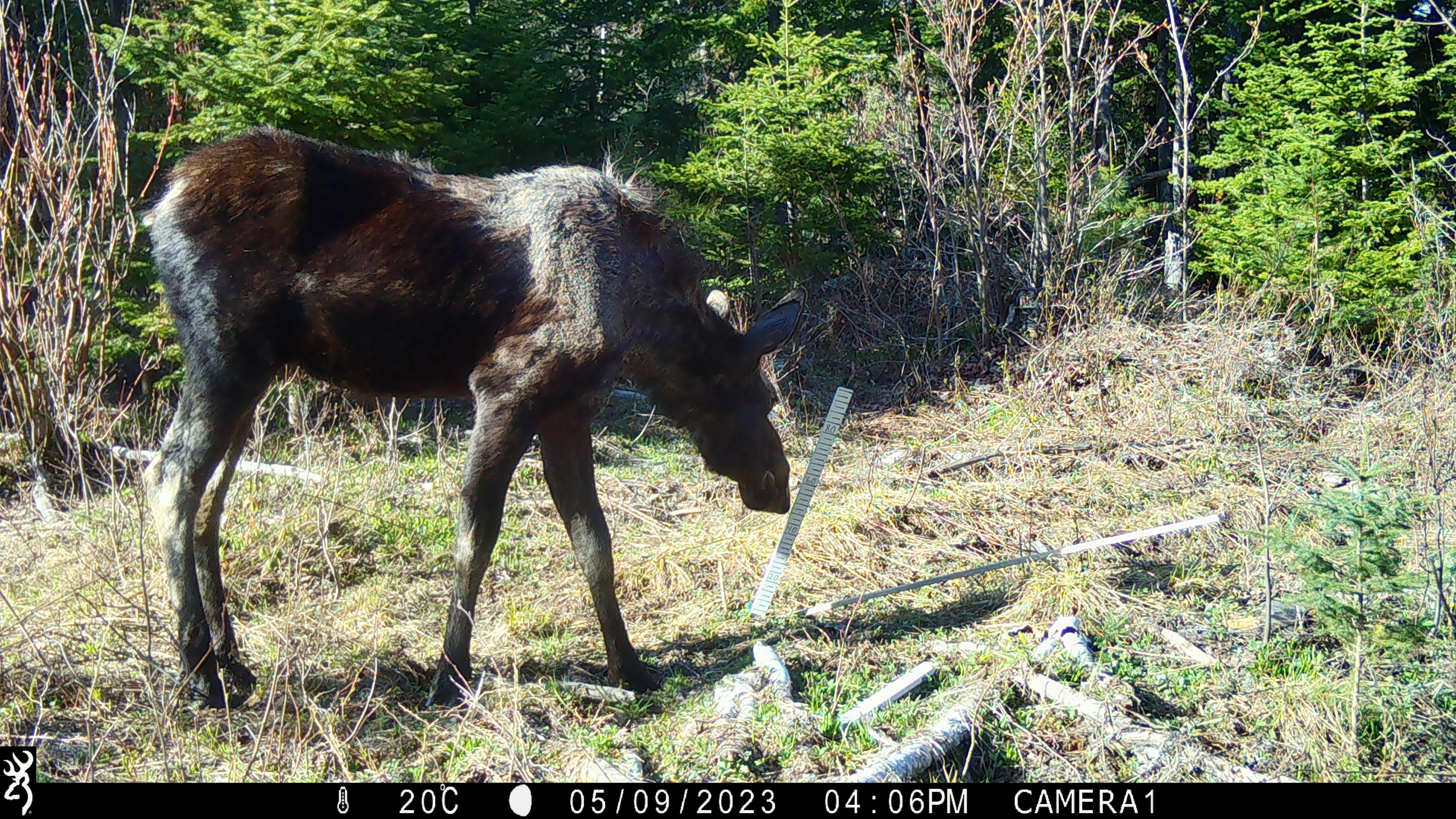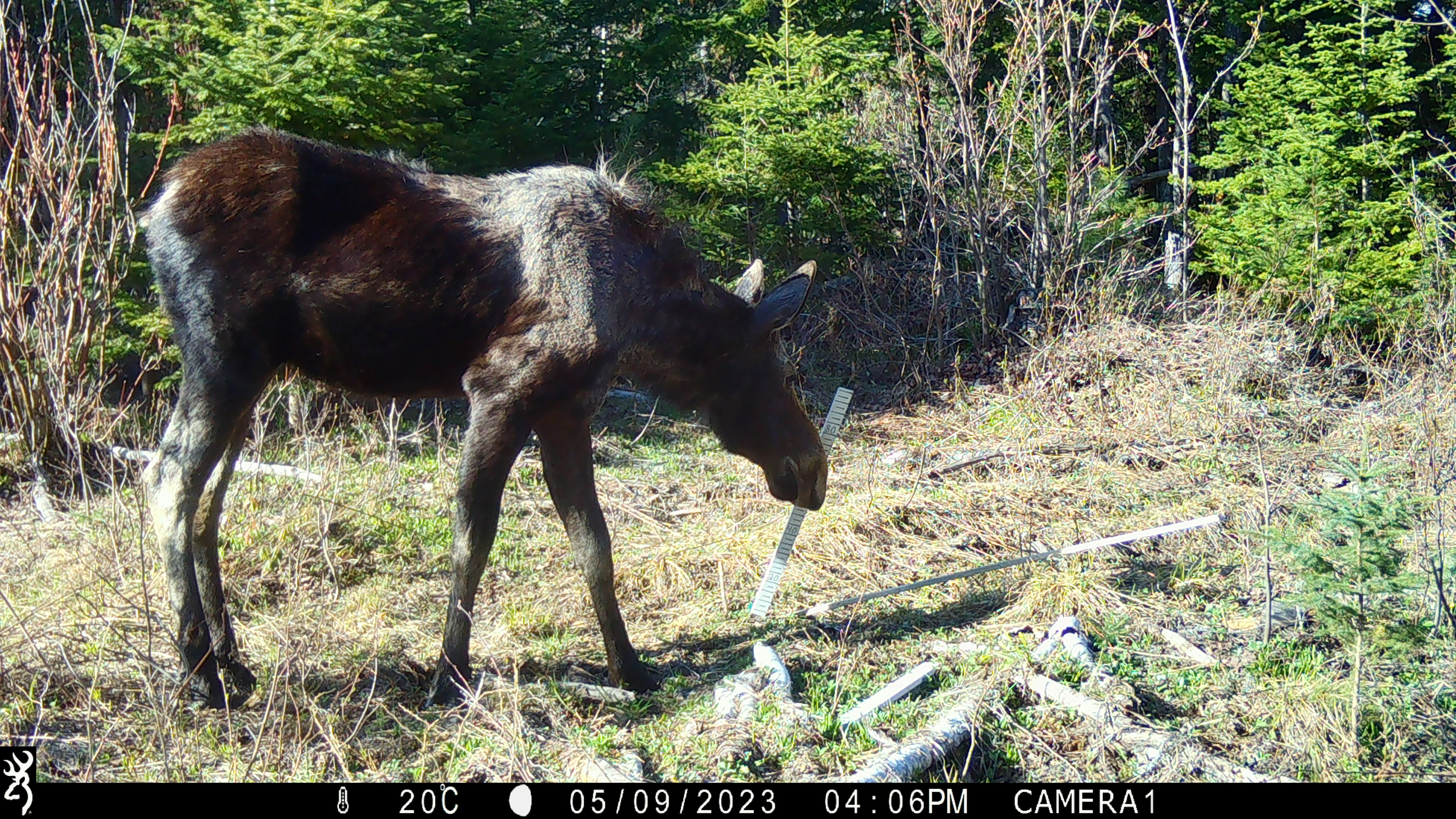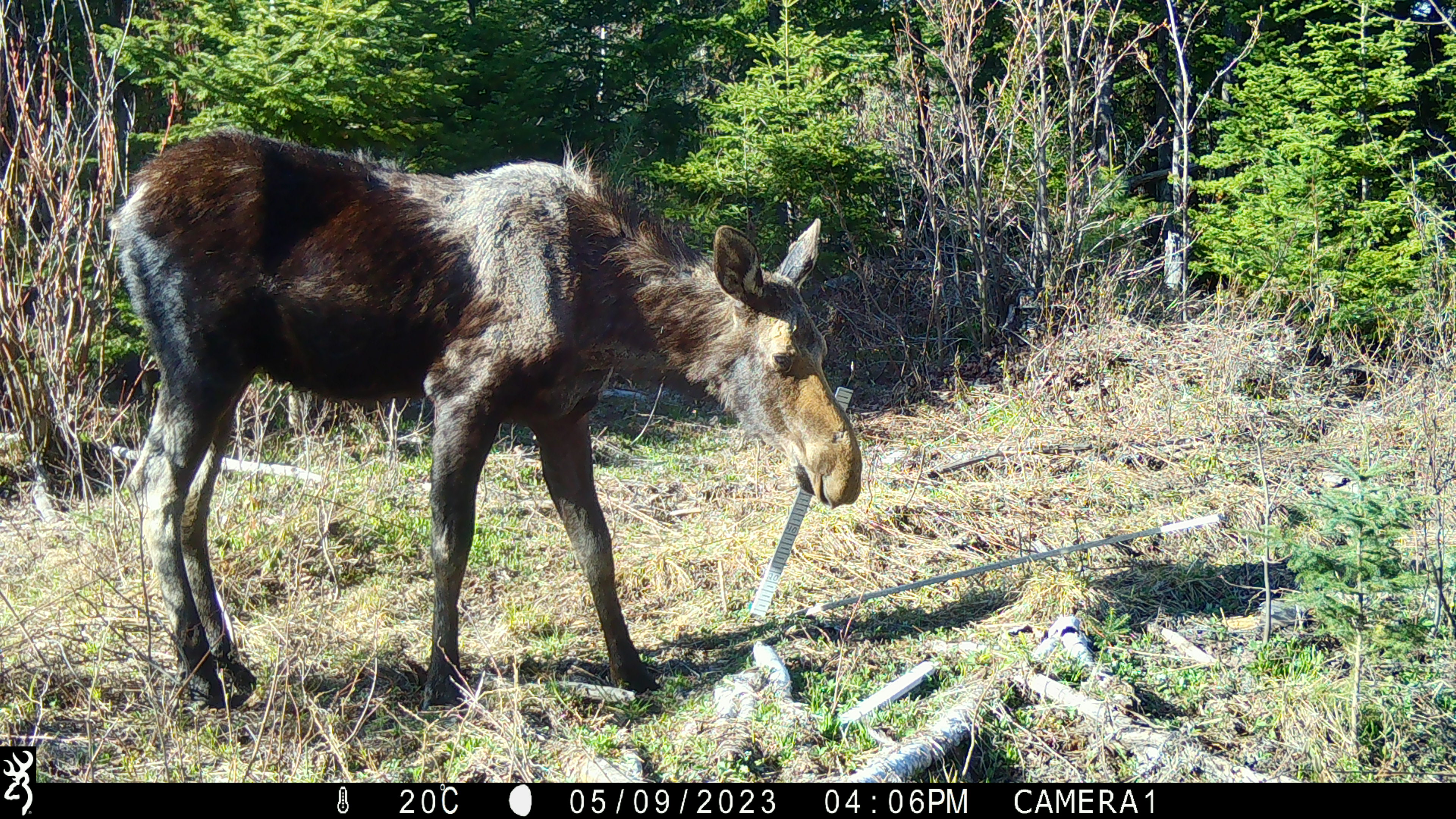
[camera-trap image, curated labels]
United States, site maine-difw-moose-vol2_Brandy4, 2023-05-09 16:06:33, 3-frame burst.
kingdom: Animalia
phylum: Chordata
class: Mammalia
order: Artiodactyla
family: Cervidae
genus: Alces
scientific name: Alces alces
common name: moose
Moose (Alces alces).